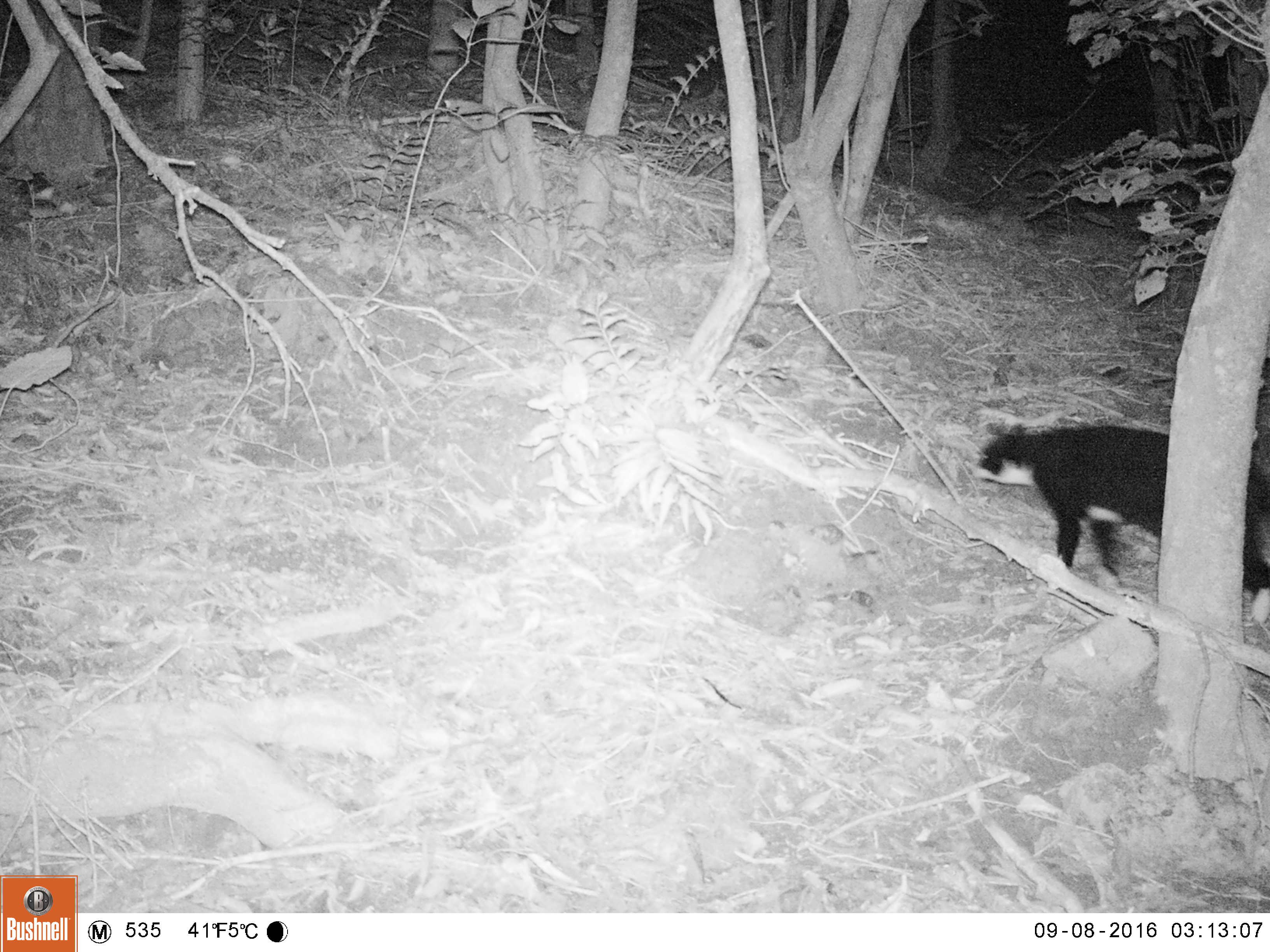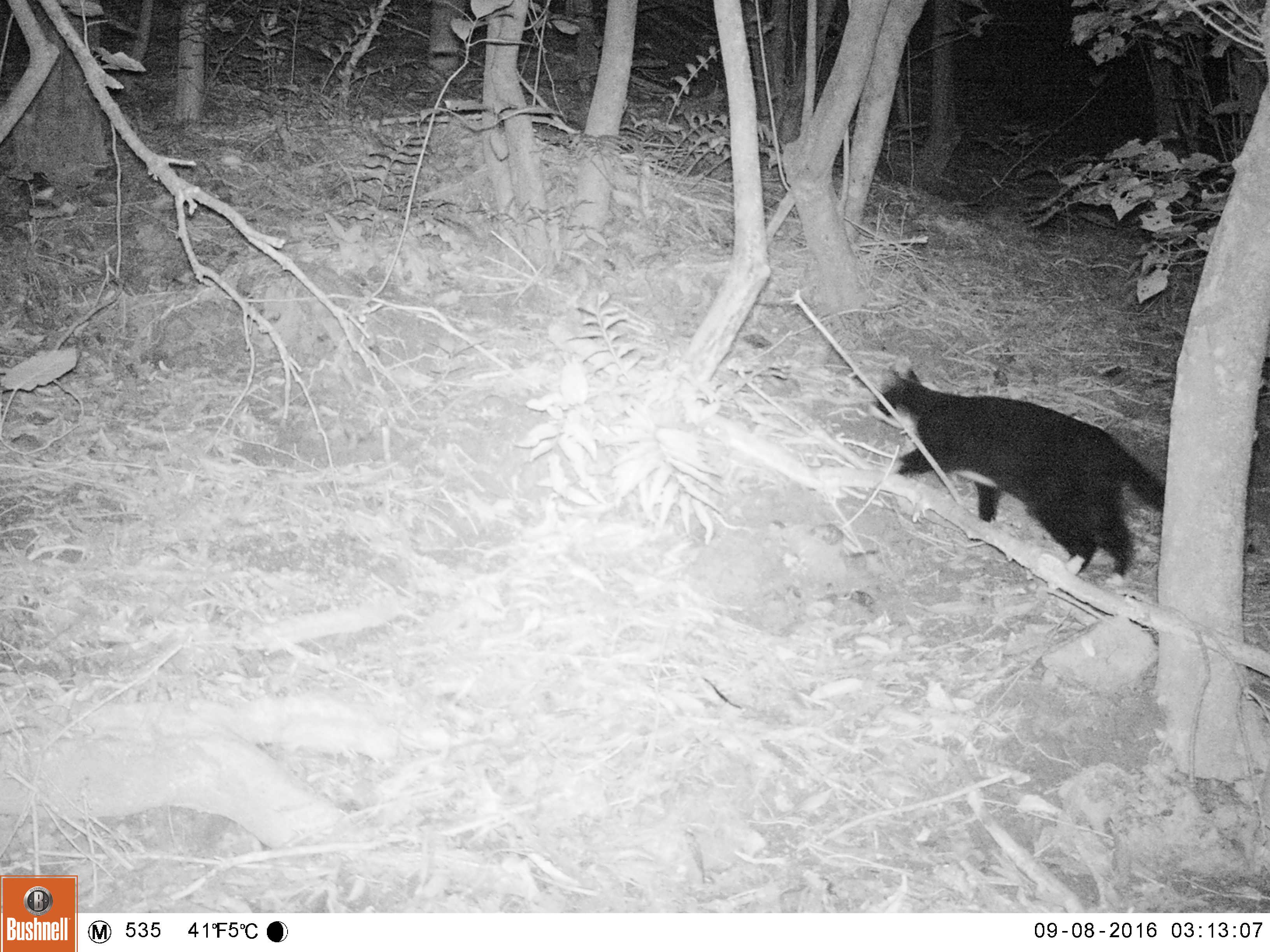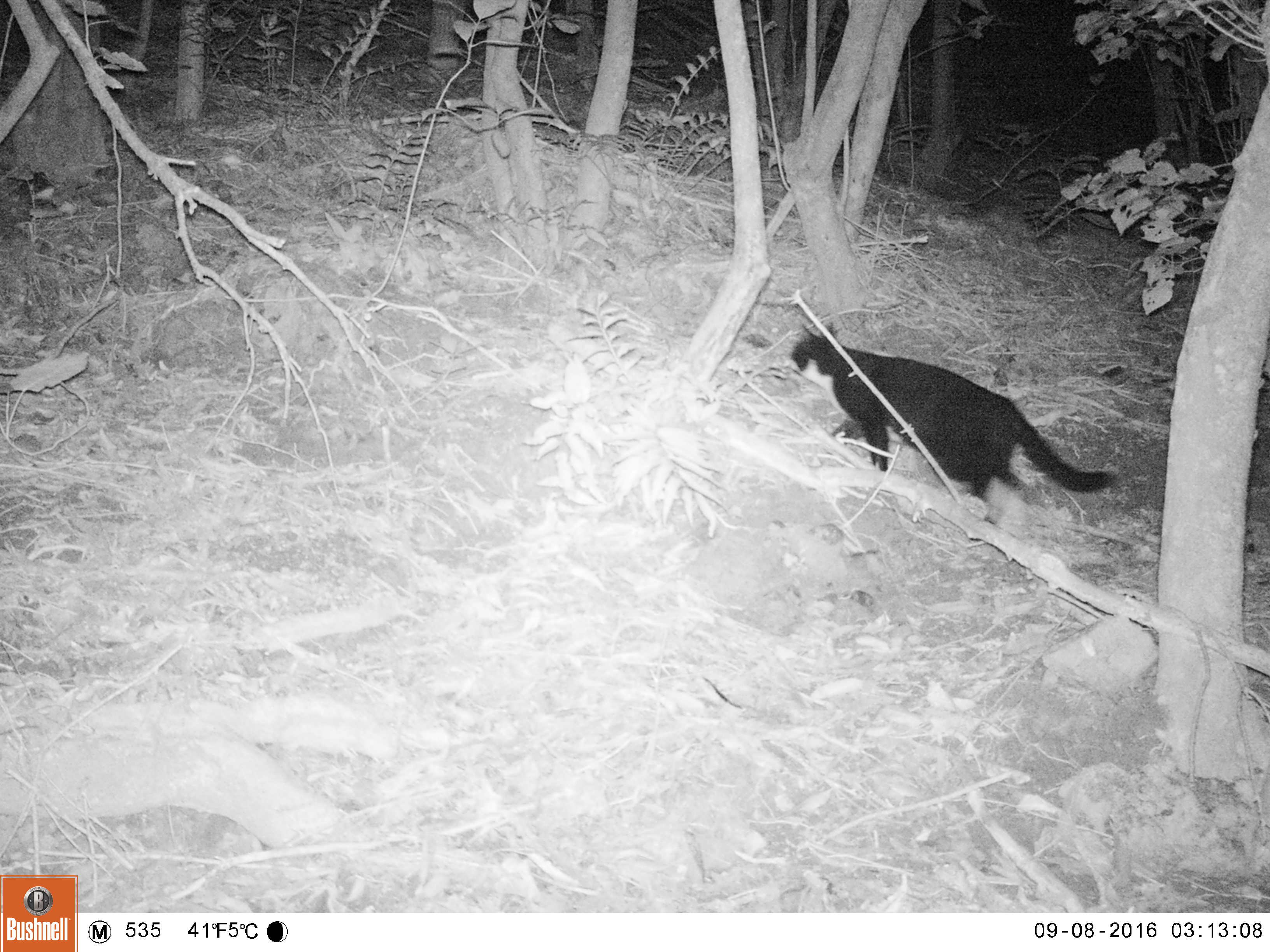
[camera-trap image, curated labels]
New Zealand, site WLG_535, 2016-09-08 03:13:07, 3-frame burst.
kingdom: Animalia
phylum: Chordata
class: Mammalia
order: Carnivora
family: Felidae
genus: Felis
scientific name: Felis catus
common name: domestic cat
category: cat